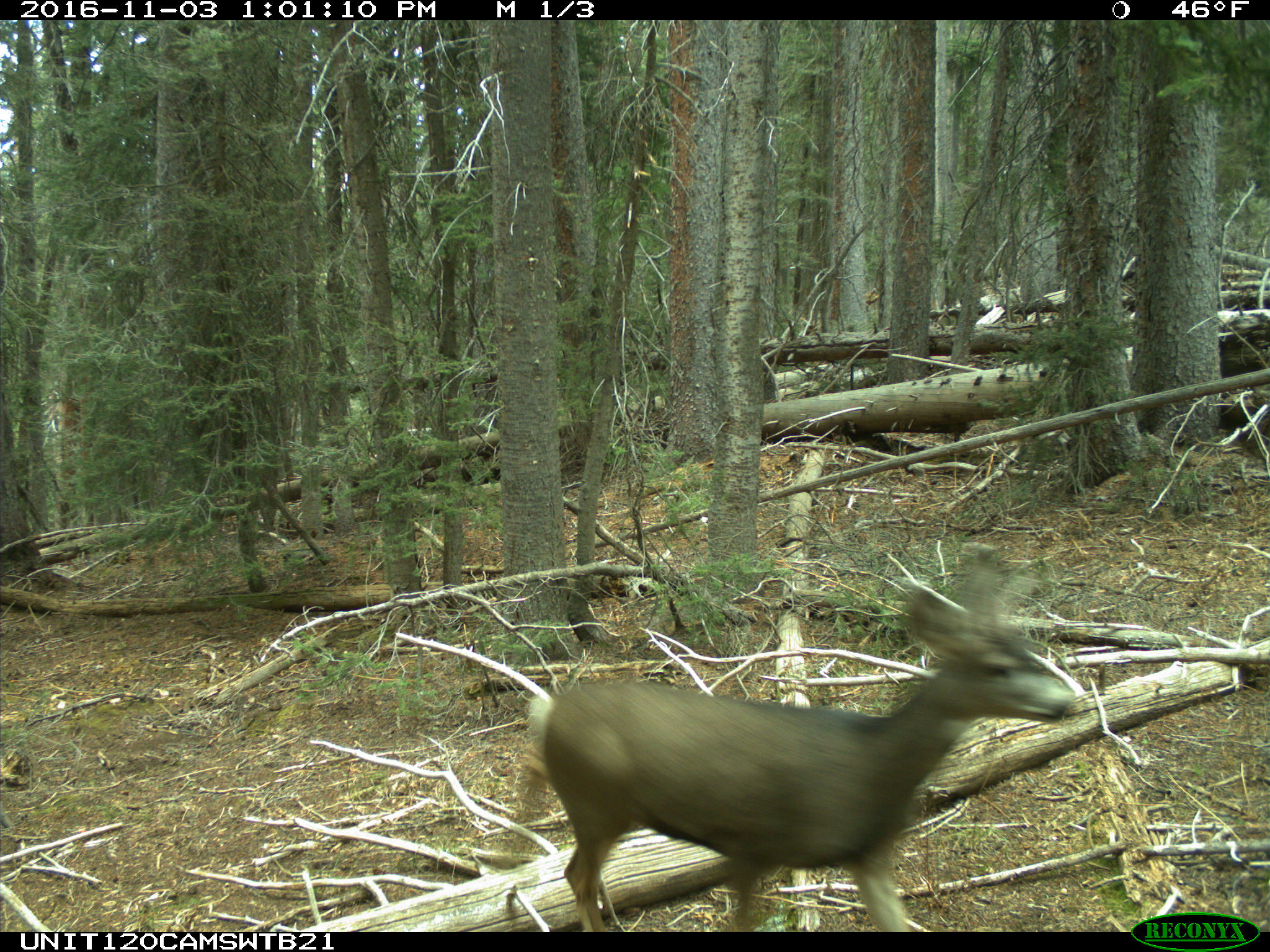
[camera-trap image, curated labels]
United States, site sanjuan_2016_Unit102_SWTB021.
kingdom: Animalia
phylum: Chordata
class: Mammalia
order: Artiodactyla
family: Cervidae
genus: Odocoileus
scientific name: Odocoileus hemionus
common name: mule deer